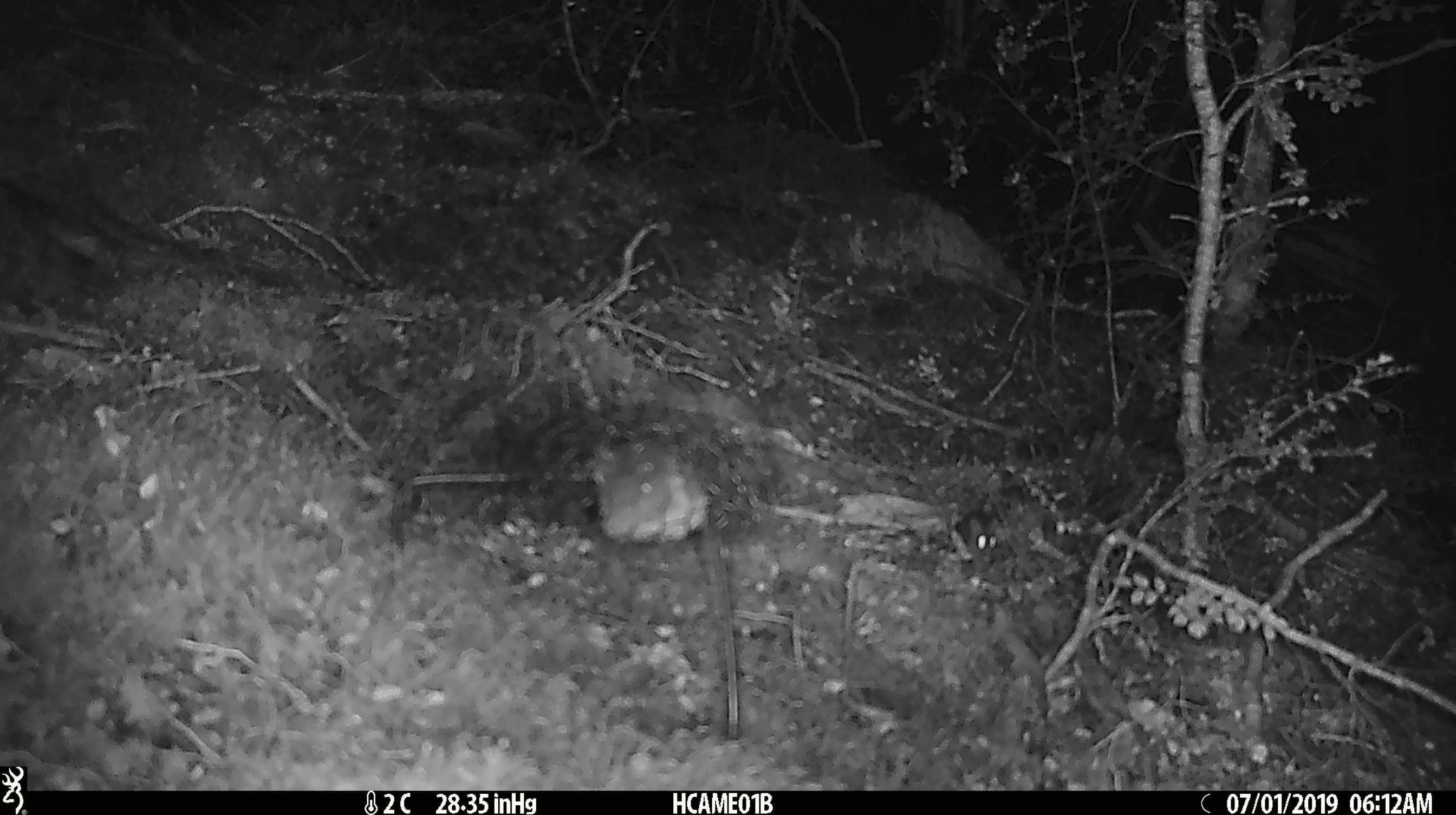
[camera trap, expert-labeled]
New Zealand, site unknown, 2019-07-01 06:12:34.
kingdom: Animalia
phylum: Chordata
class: Mammalia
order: Rodentia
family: Muridae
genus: Mus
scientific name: Mus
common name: mouse